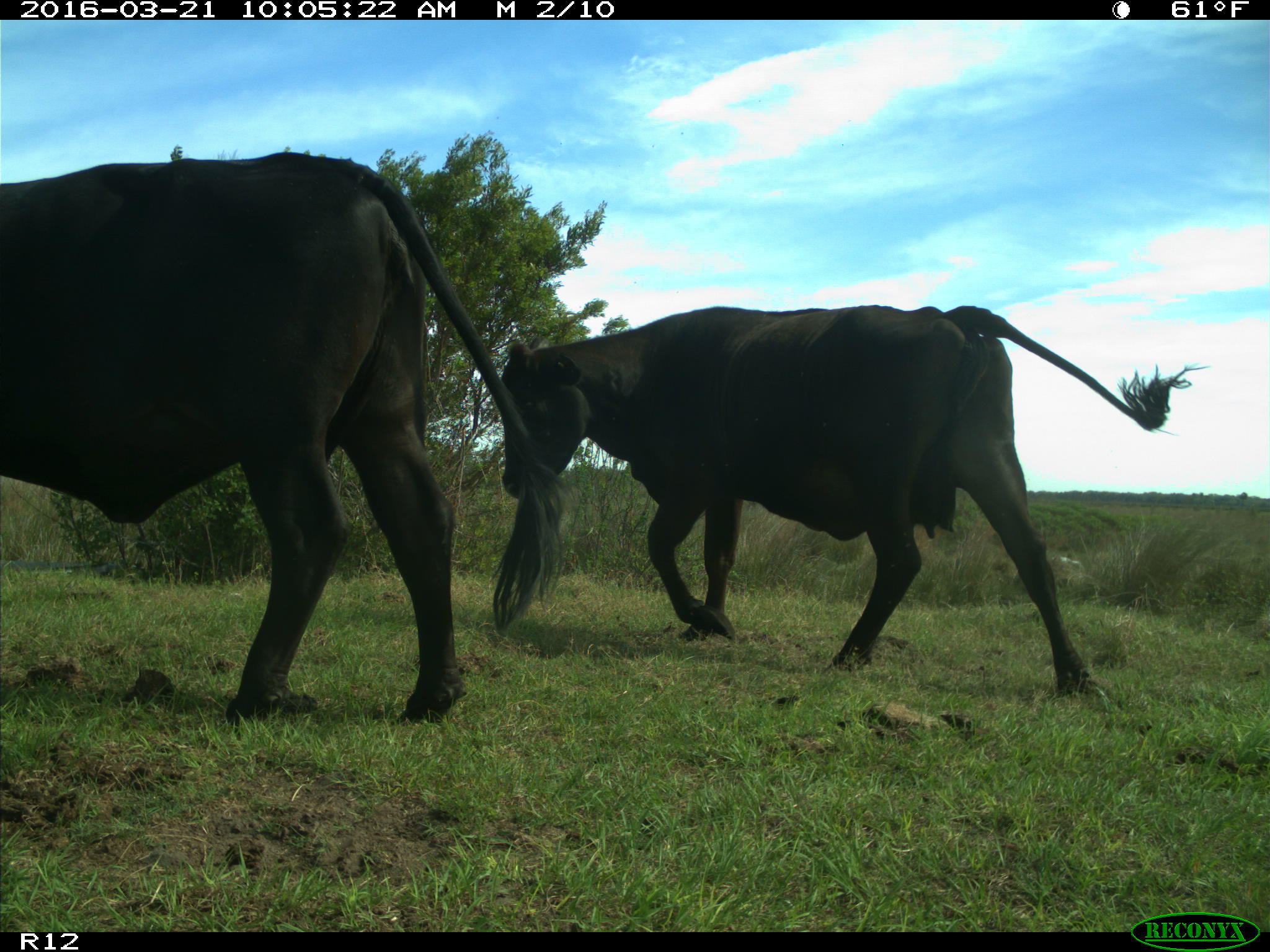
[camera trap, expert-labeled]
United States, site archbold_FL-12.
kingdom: Animalia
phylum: Chordata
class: Mammalia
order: Artiodactyla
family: Bovidae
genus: Bos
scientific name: Bos taurus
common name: domestic cow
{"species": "Bos taurus (domestic cow)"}